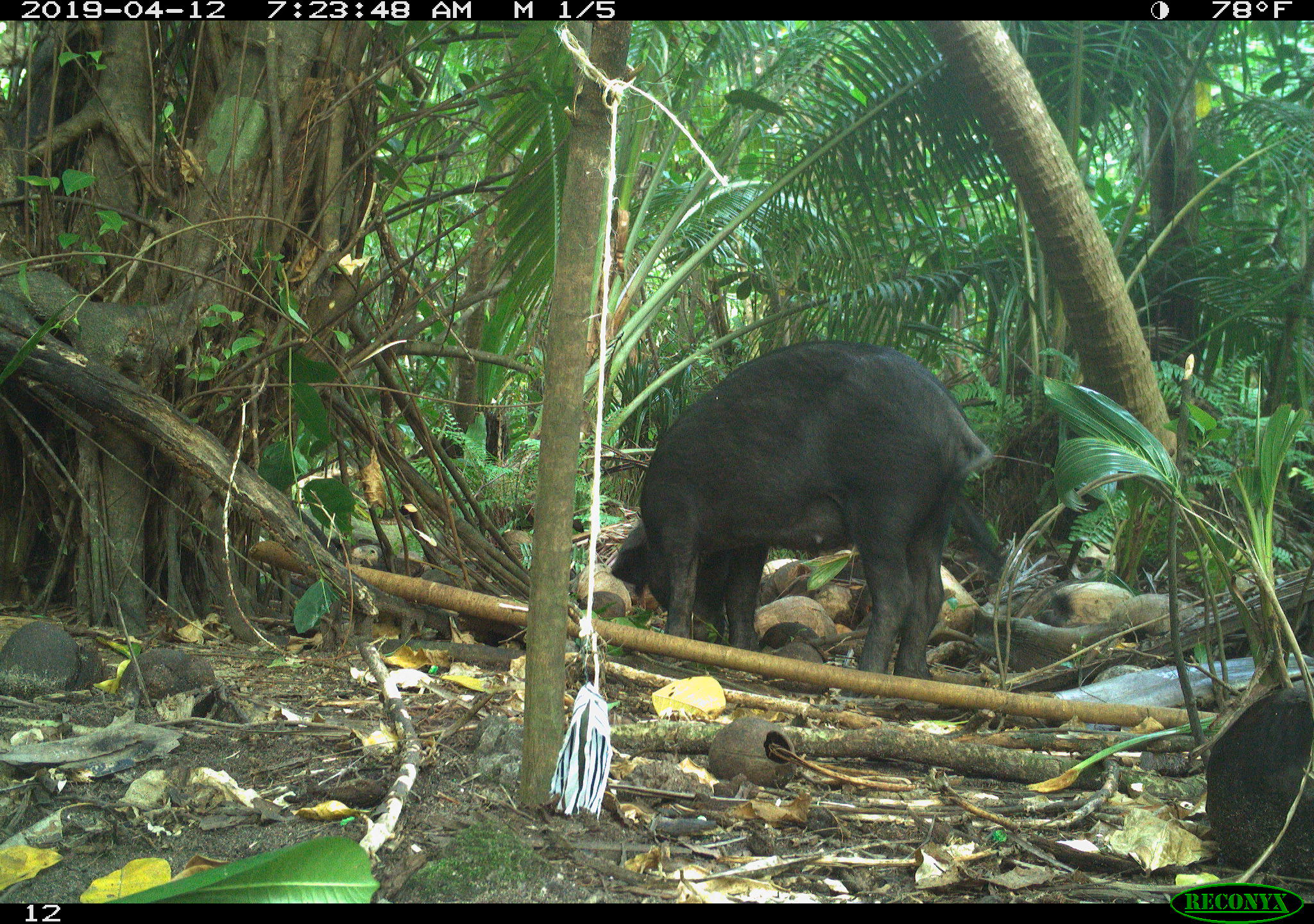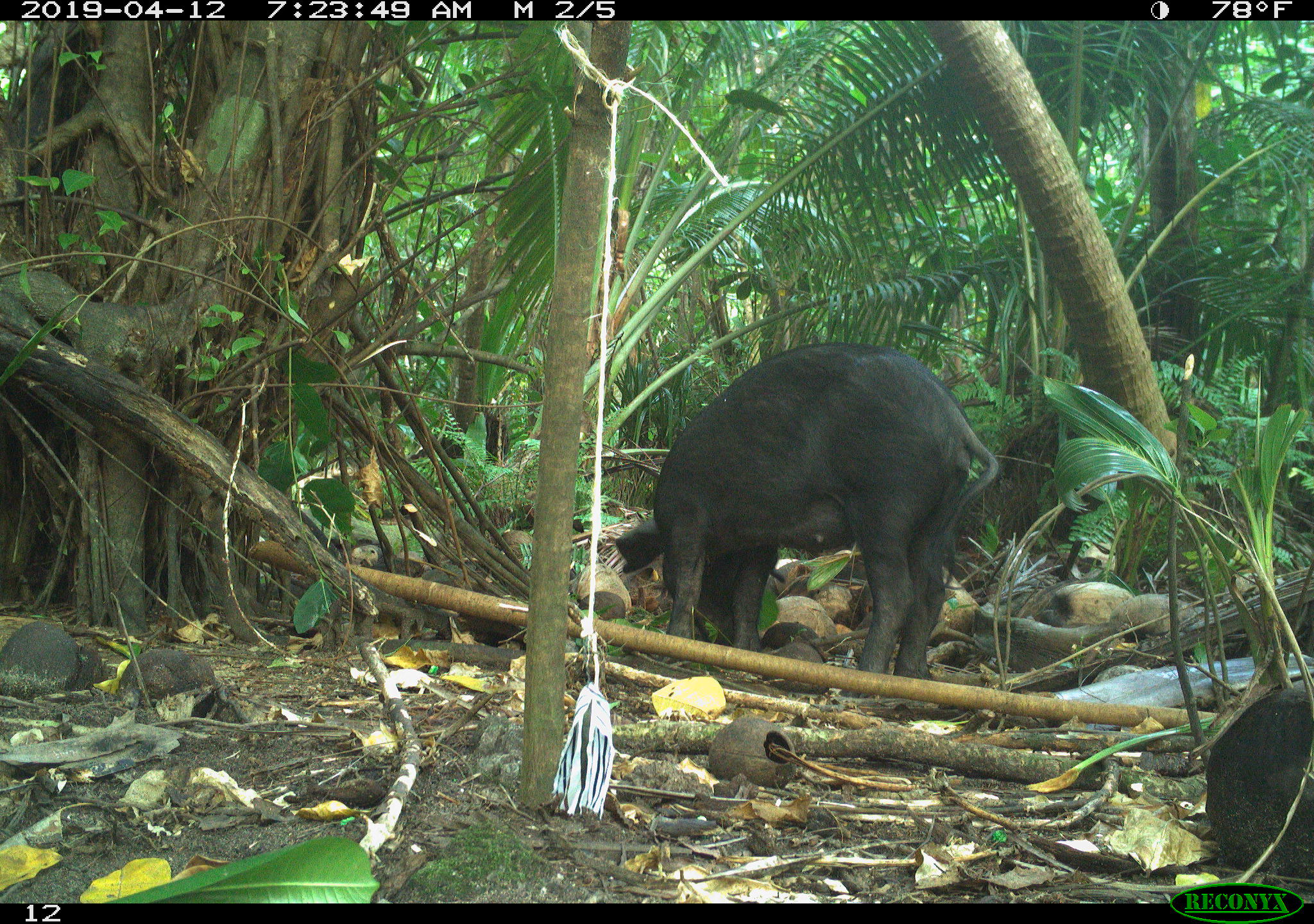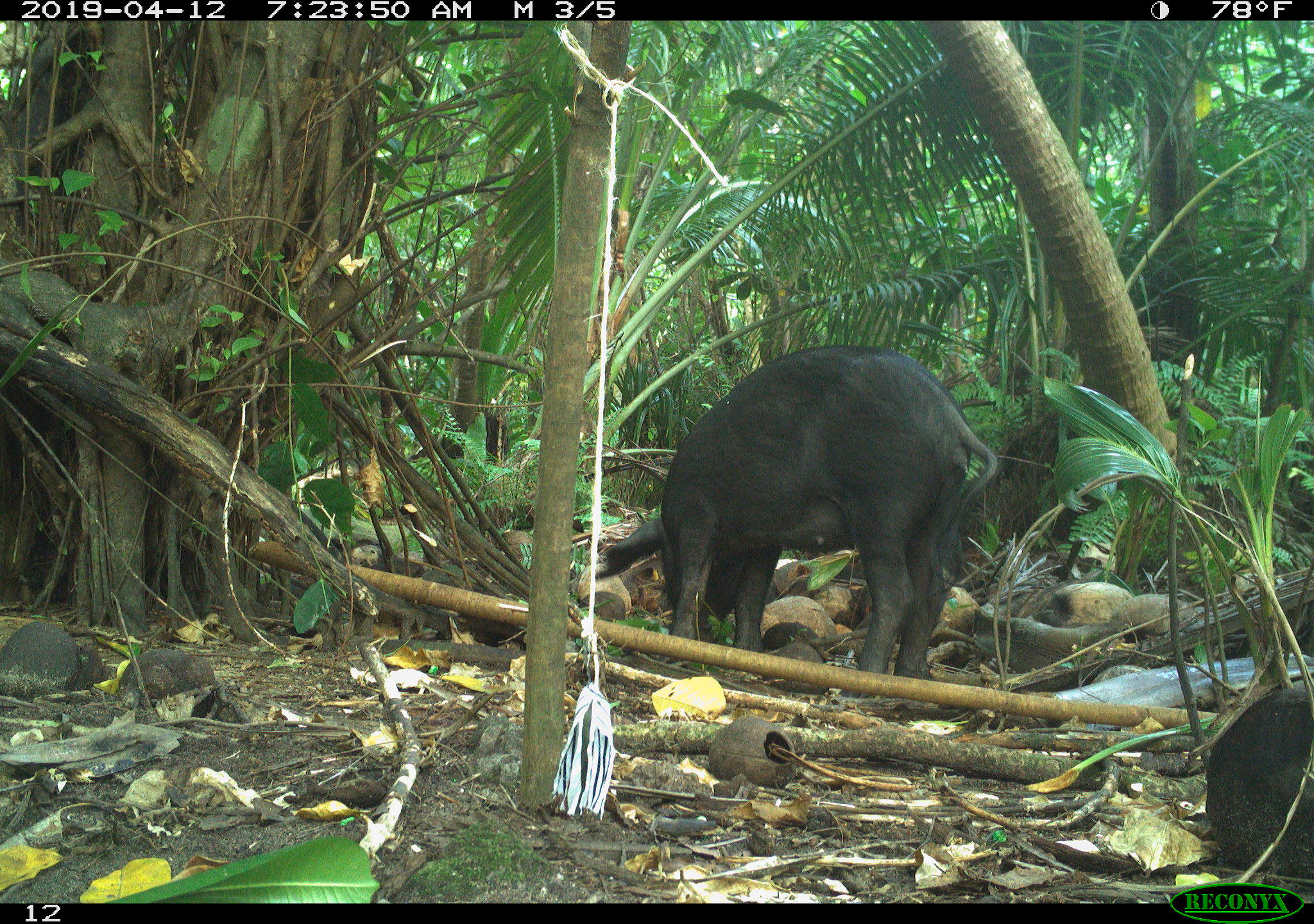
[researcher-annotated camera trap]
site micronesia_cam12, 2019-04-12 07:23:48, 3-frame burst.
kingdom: Animalia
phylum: Chordata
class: Mammalia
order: Artiodactyla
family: Suidae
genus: Sus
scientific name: Sus scrofa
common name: pig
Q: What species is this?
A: Pig (Sus scrofa).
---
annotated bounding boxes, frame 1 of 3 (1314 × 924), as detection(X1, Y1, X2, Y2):
pig: detection(600, 339, 1010, 682)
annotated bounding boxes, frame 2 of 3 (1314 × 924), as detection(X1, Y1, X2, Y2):
pig: detection(601, 345, 989, 680)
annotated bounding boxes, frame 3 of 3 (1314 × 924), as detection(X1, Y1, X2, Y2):
pig: detection(585, 344, 989, 680)